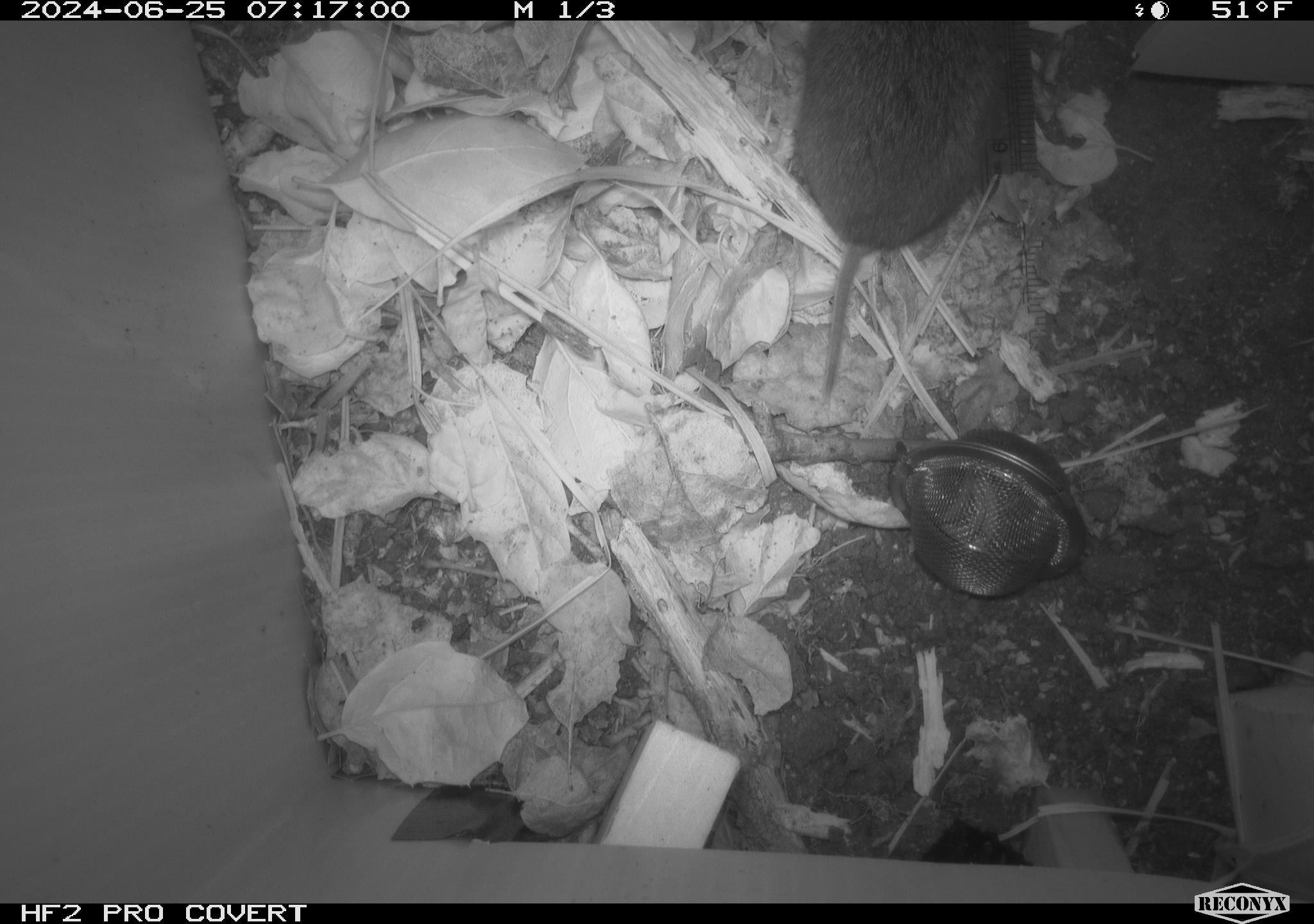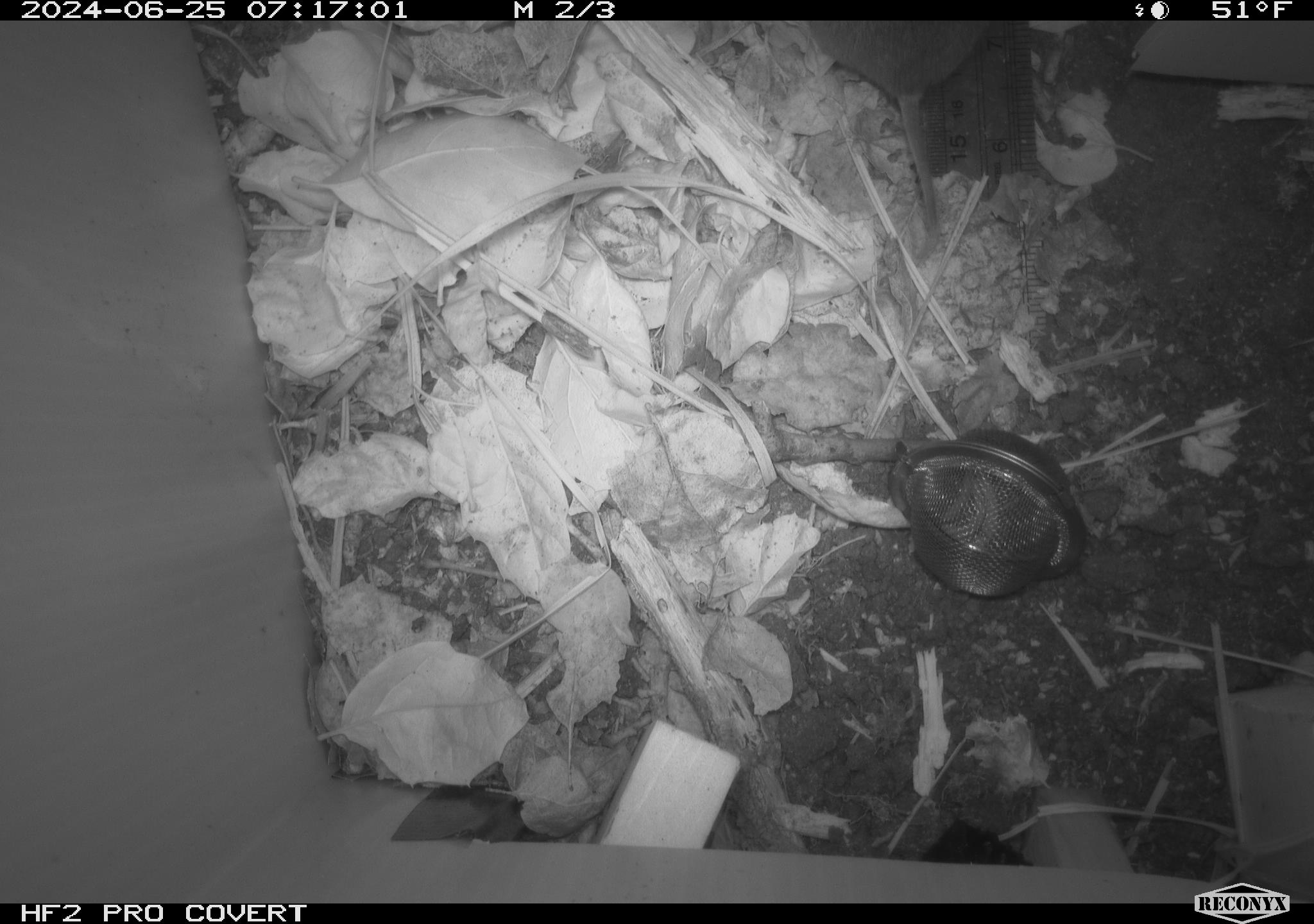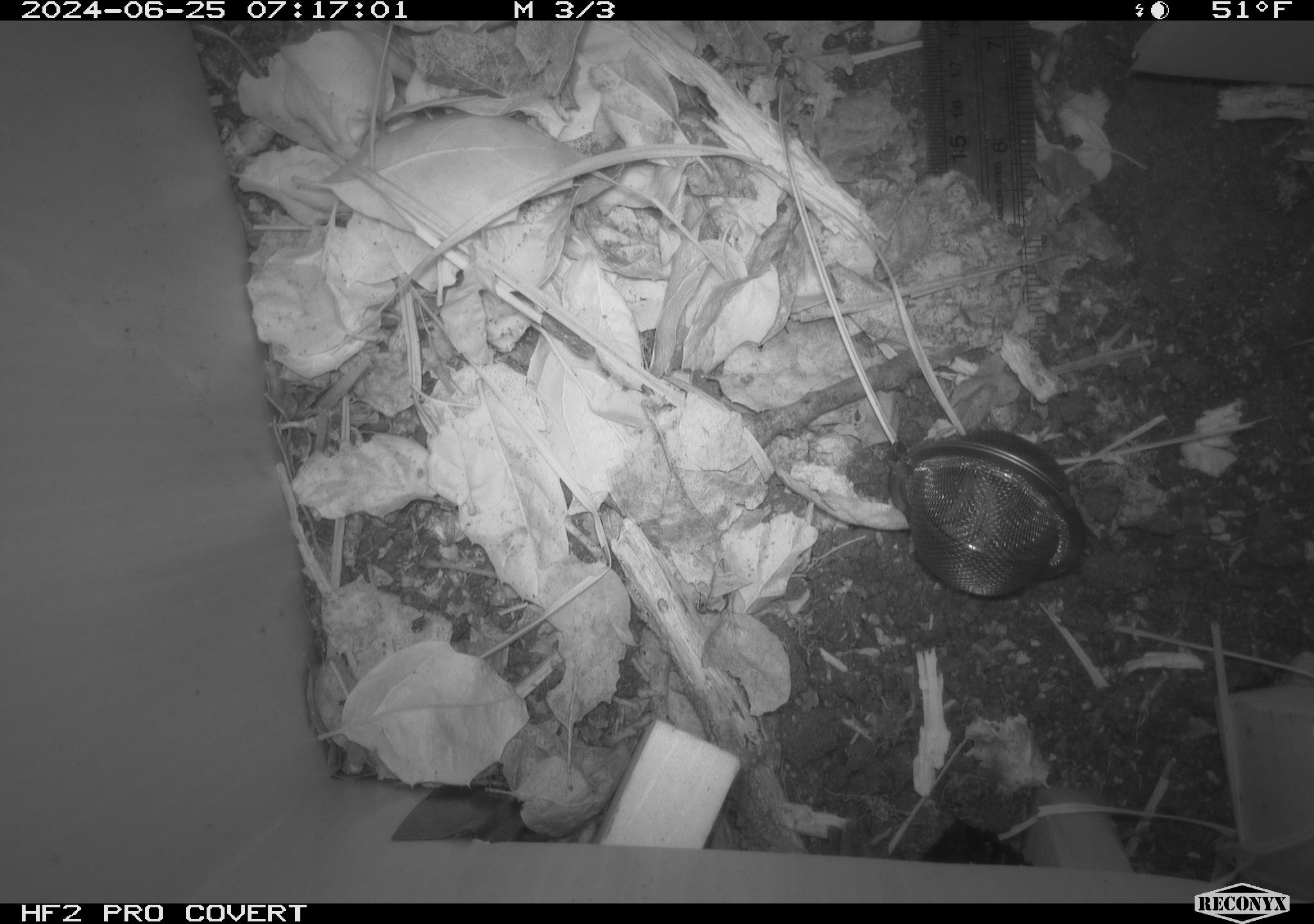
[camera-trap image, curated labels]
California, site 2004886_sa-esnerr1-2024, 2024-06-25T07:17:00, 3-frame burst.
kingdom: Animalia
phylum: Chordata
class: Mammalia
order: Rodentia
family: Cricetidae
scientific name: Cricetidae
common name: hamsters, voles, lemmings, and allies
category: cricetidae family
Cricetidae family (hamsters, voles, lemmings, and allies) (Cricetidae).